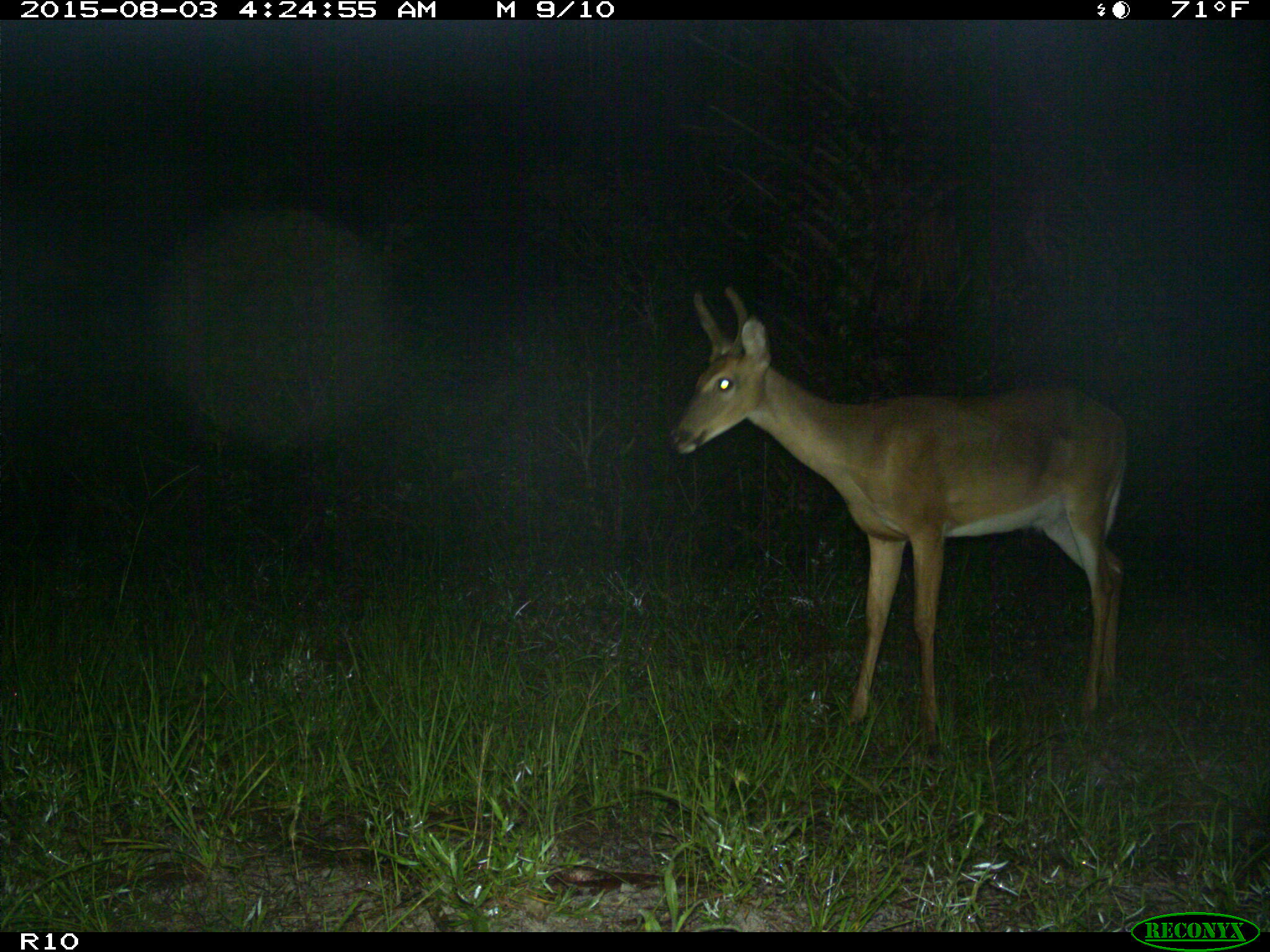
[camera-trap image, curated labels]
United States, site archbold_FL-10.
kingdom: Animalia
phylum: Chordata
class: Mammalia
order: Artiodactyla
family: Cervidae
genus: Odocoileus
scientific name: Odocoileus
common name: deer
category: unidentified deer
Unidentified deer (deer) (Odocoileus).